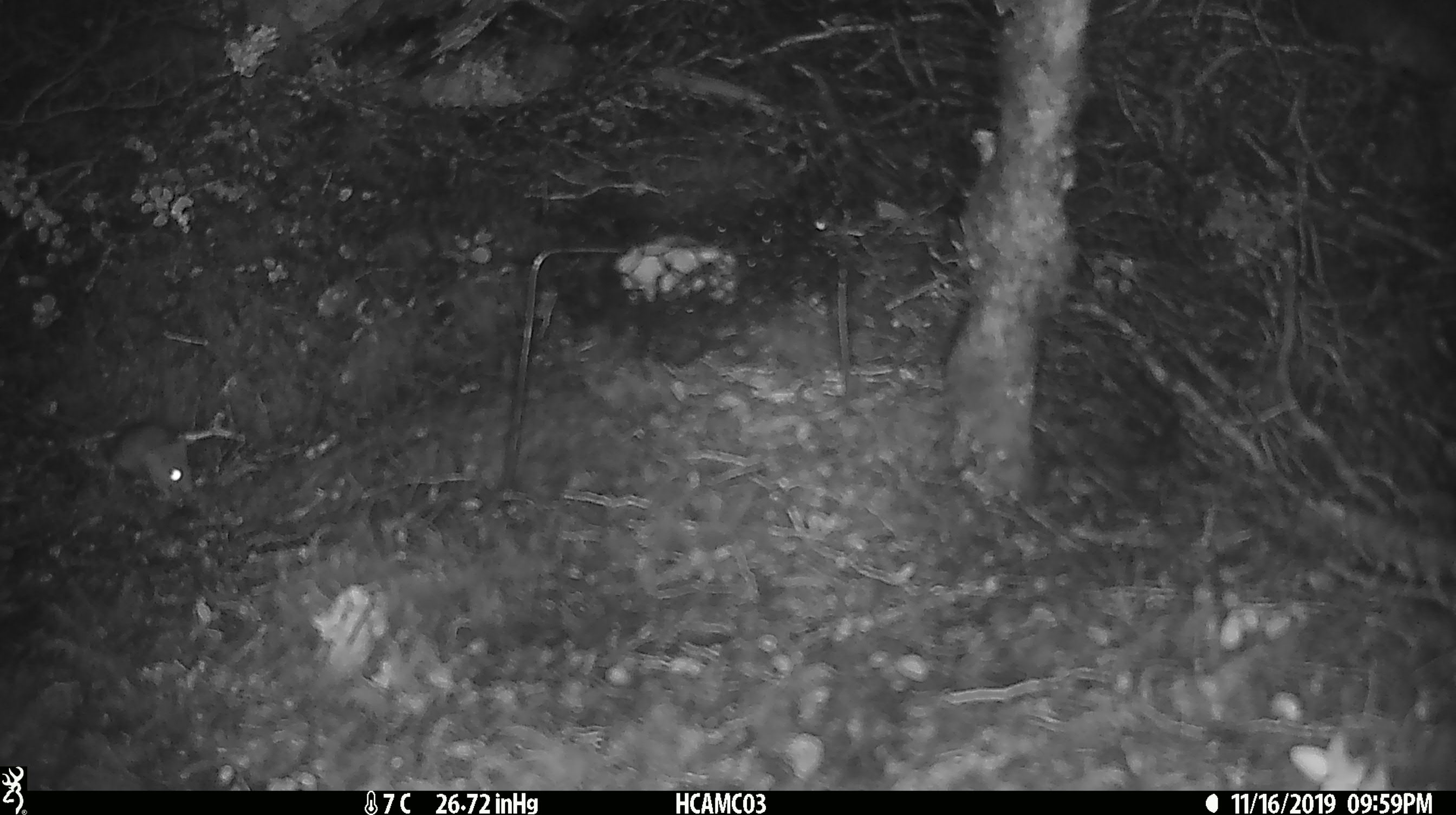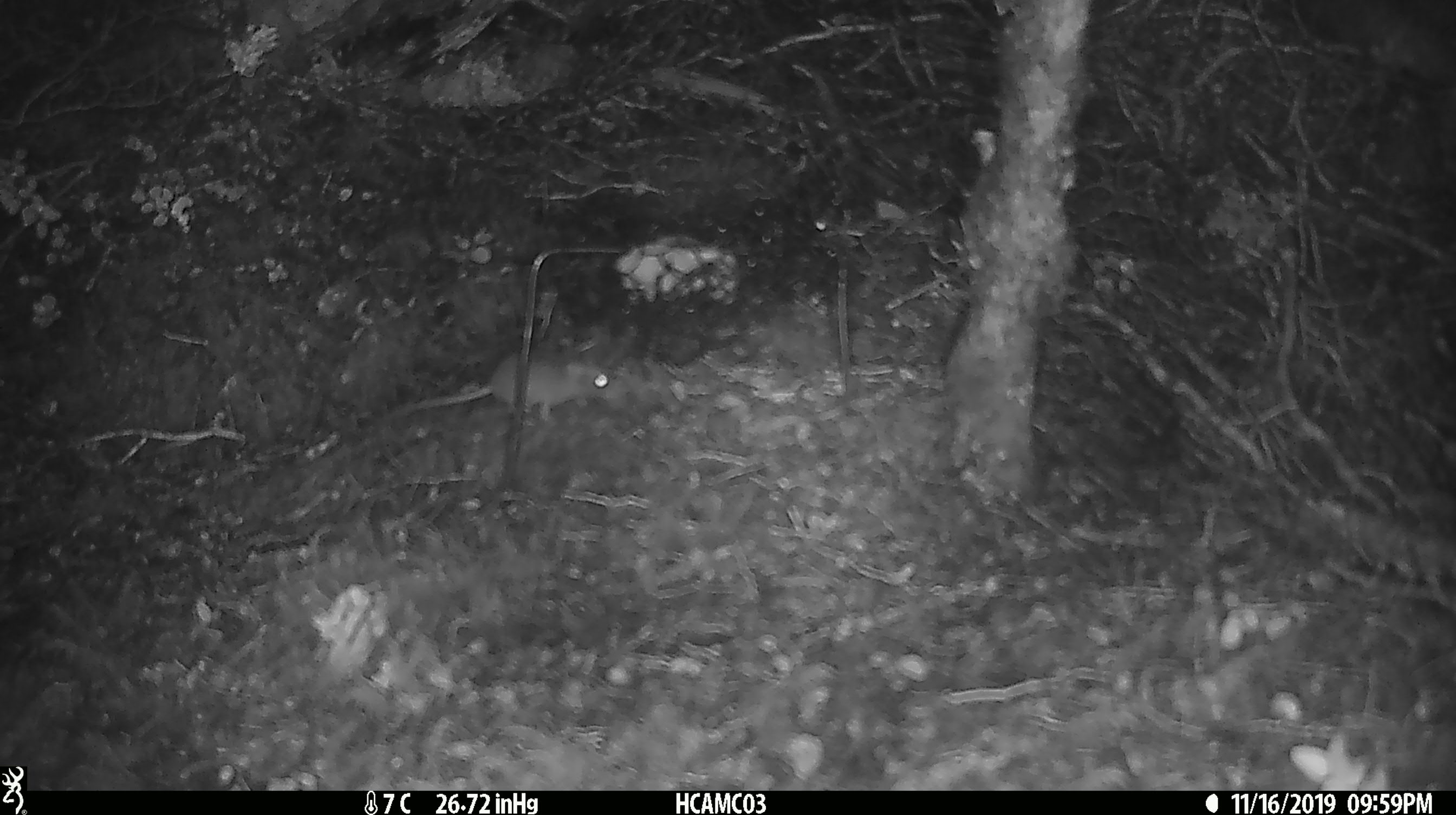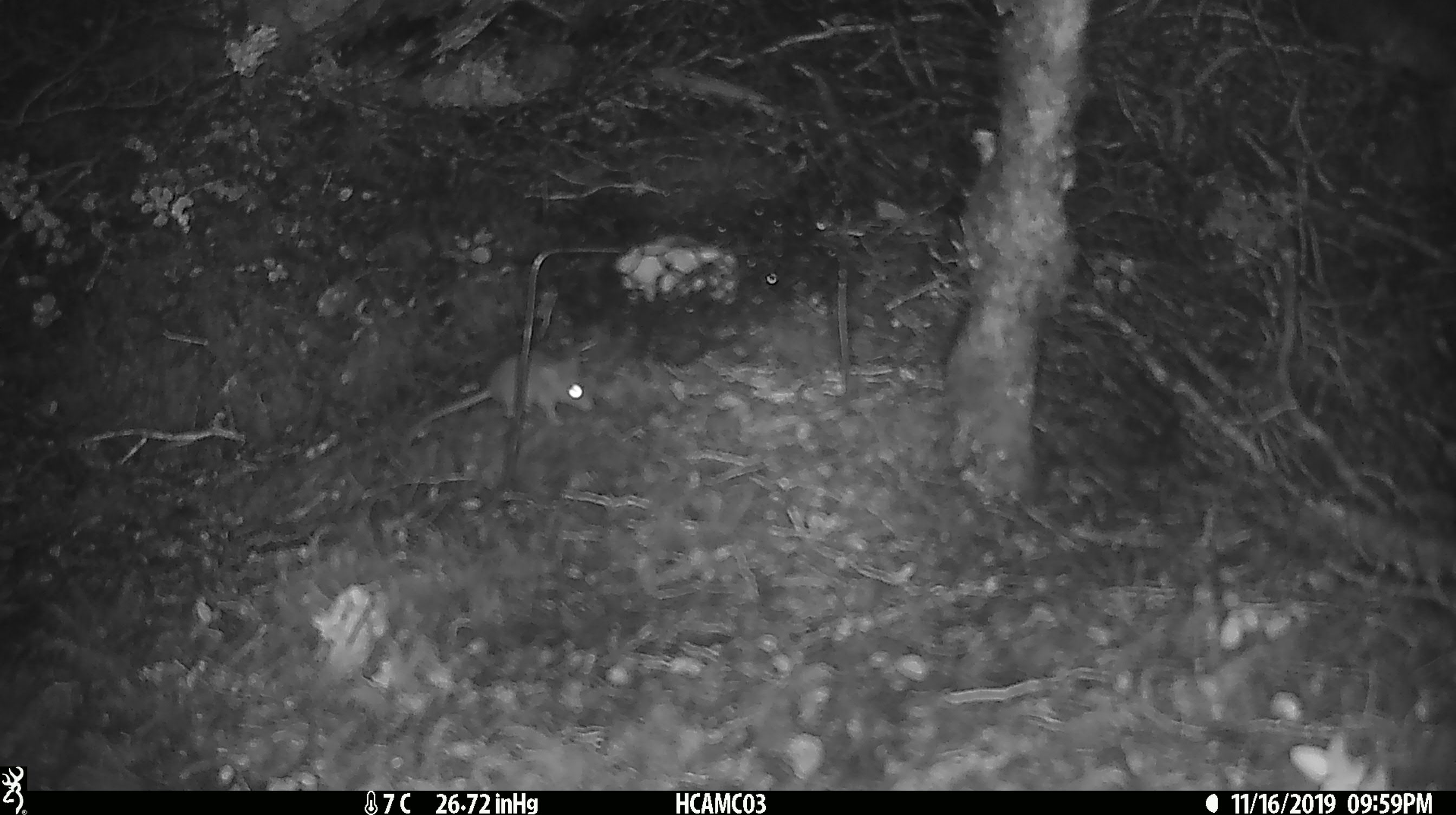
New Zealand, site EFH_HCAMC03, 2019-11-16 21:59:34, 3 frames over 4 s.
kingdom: Animalia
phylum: Chordata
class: Mammalia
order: Rodentia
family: Muridae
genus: Mus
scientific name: Mus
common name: mouse